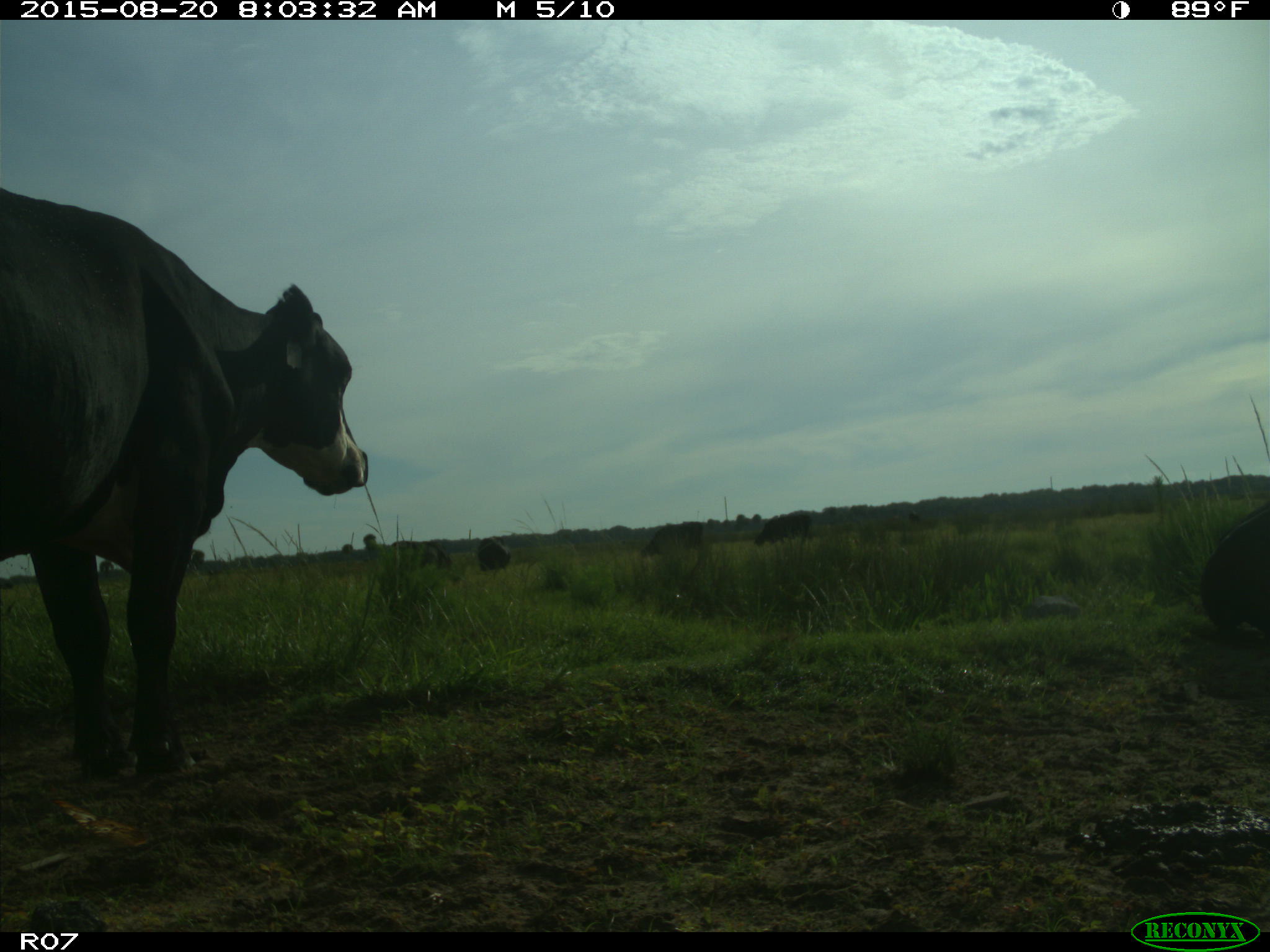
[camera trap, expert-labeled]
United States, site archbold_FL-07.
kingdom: Animalia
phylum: Chordata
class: Mammalia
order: Artiodactyla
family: Bovidae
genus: Bos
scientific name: Bos taurus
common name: domestic cow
Bos taurus (domestic cow).